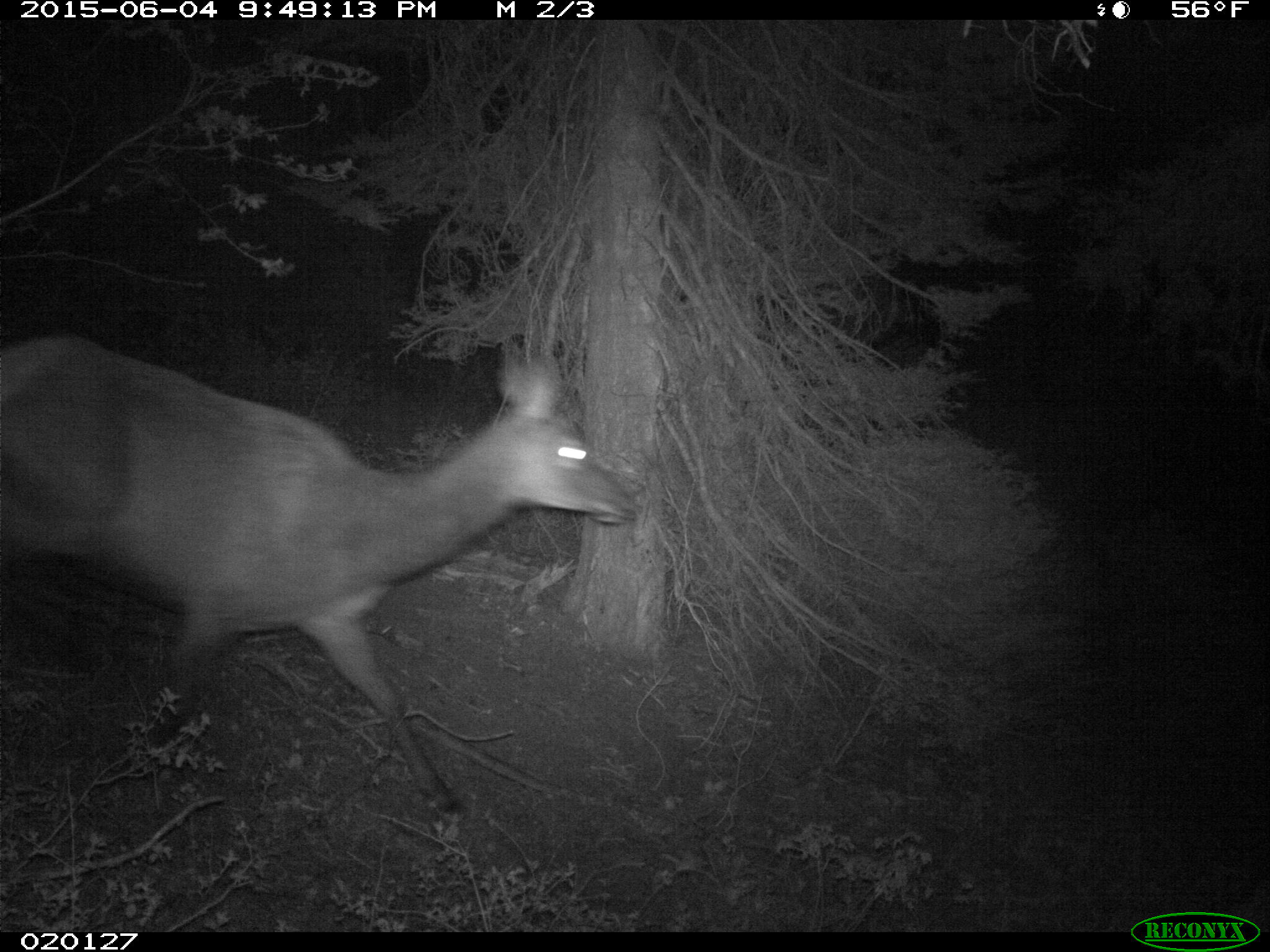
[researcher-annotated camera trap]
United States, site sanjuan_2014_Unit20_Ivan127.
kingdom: Animalia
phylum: Chordata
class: Mammalia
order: Artiodactyla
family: Cervidae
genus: Cervus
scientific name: Cervus elaphus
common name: red deer